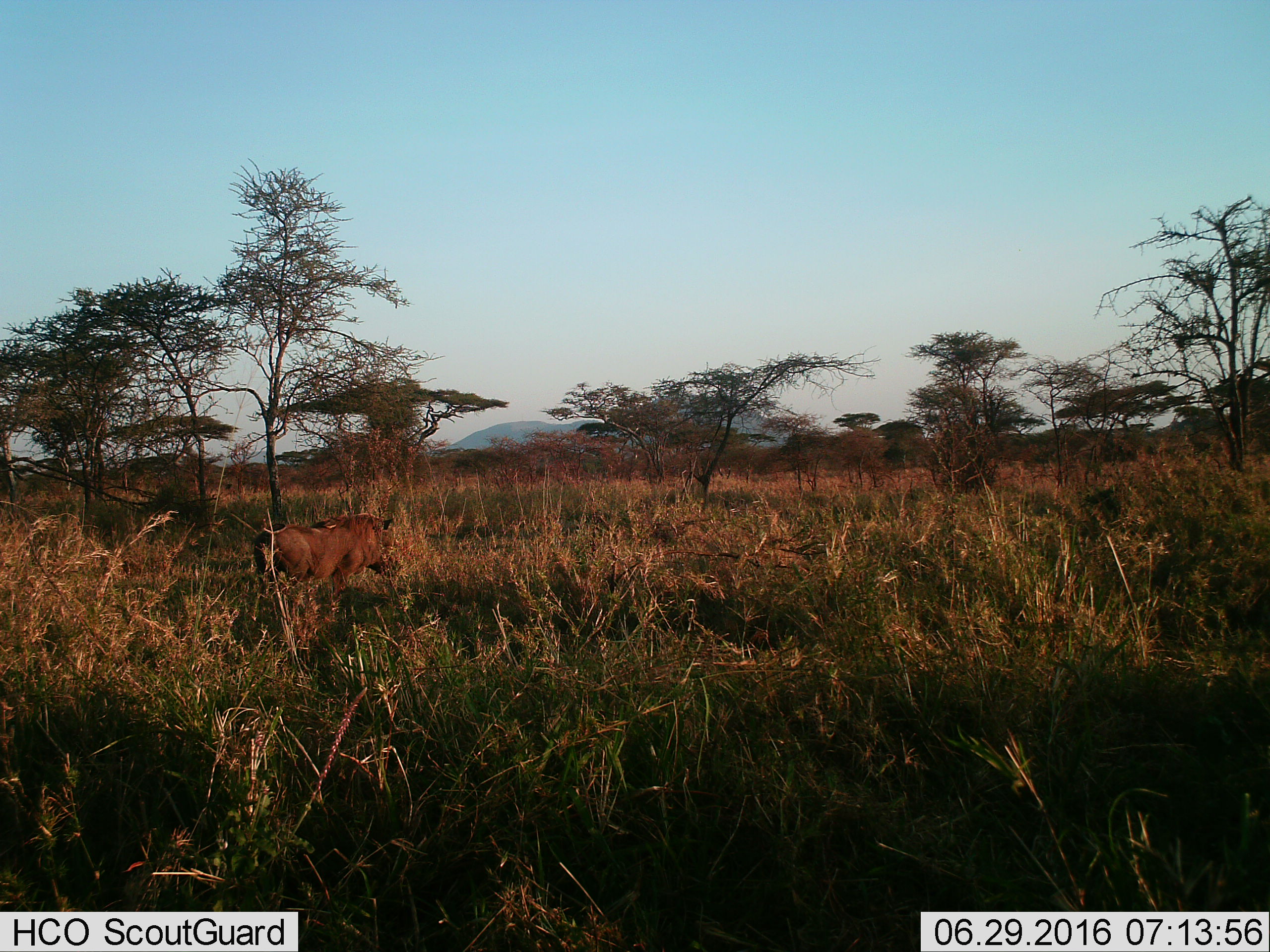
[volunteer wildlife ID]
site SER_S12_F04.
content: unidentified animal